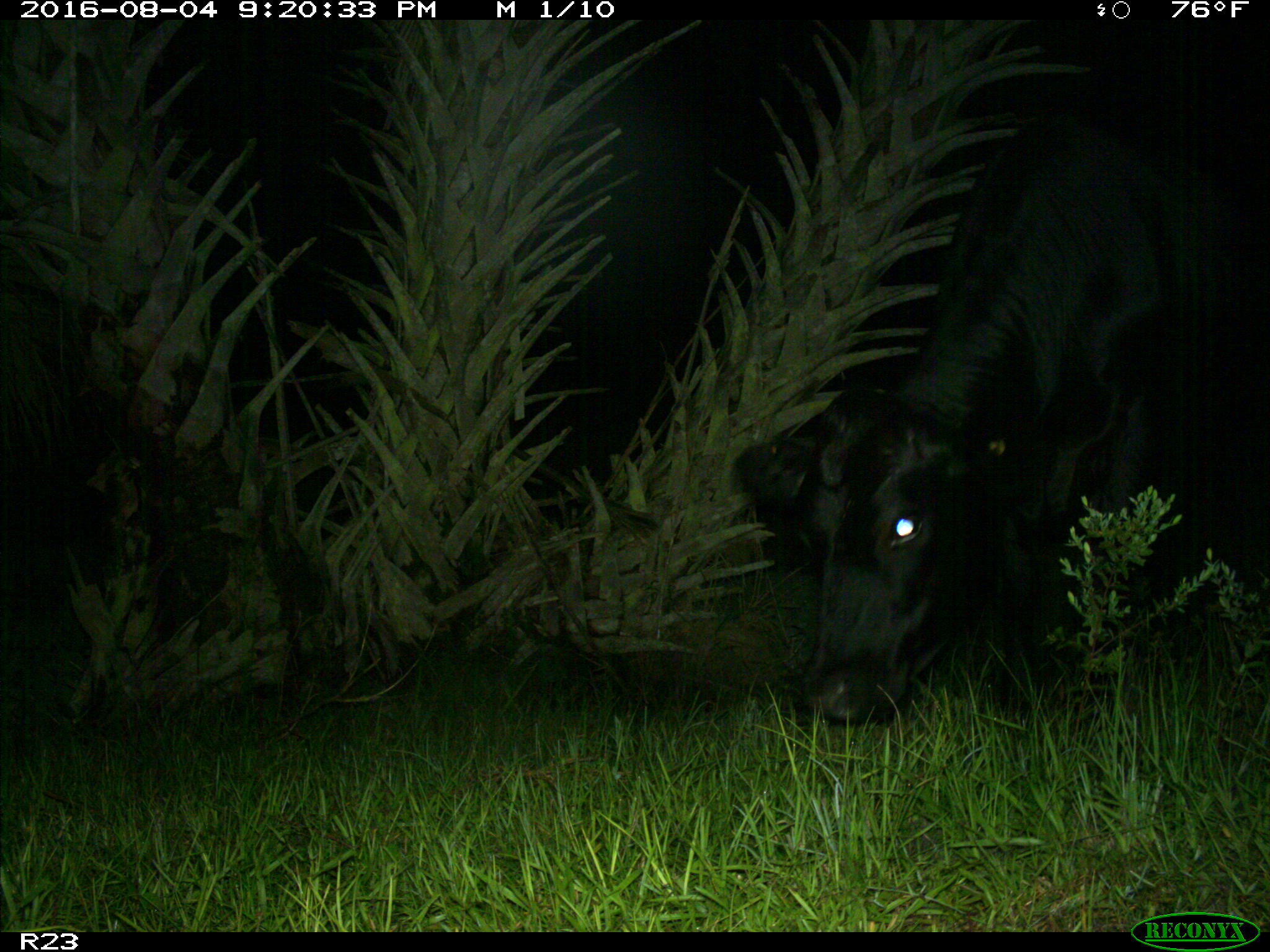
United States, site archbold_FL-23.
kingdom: Animalia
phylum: Chordata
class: Mammalia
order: Artiodactyla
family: Bovidae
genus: Bos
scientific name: Bos taurus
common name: domestic cow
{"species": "Bos taurus (domestic cow)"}